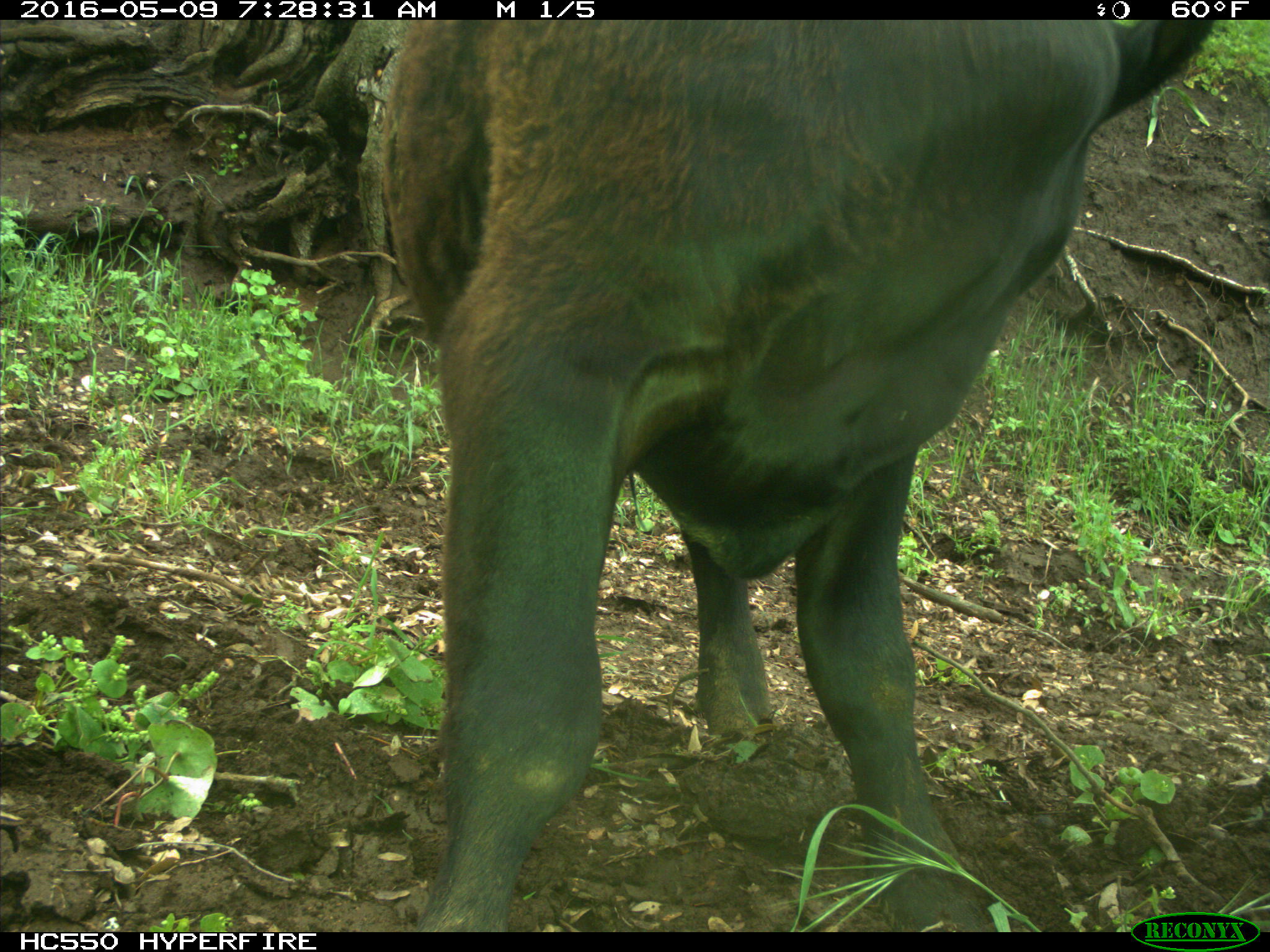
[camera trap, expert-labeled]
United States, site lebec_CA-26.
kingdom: Animalia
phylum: Chordata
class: Mammalia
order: Artiodactyla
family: Bovidae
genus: Bos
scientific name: Bos taurus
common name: domestic cow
Bos taurus (domestic cow).